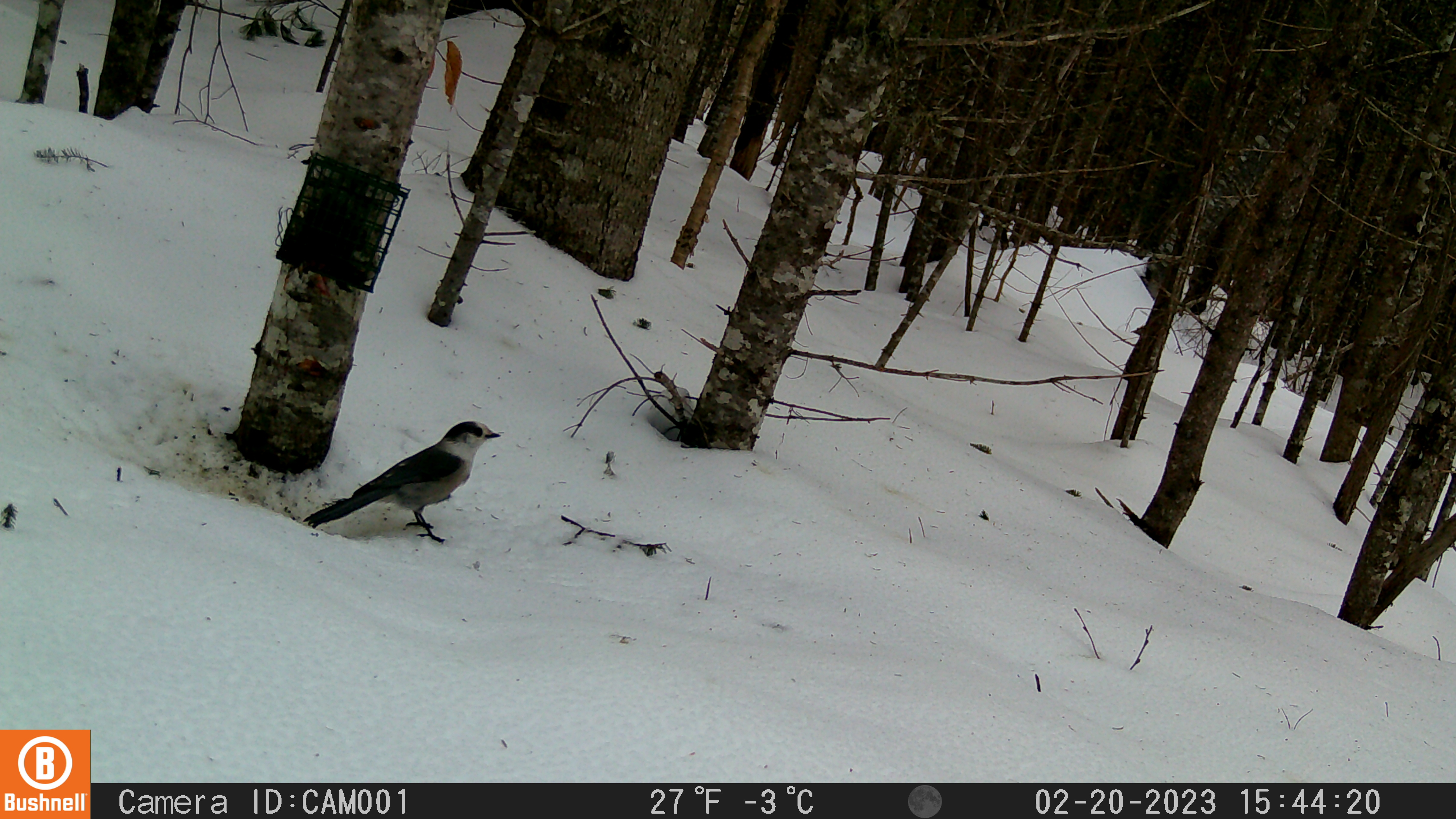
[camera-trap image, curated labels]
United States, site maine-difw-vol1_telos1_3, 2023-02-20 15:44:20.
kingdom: Animalia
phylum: Chordata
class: Aves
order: Passeriformes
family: Corvidae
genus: Perisoreus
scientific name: Perisoreus canadensis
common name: canada jay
Canada jay (Perisoreus canadensis).